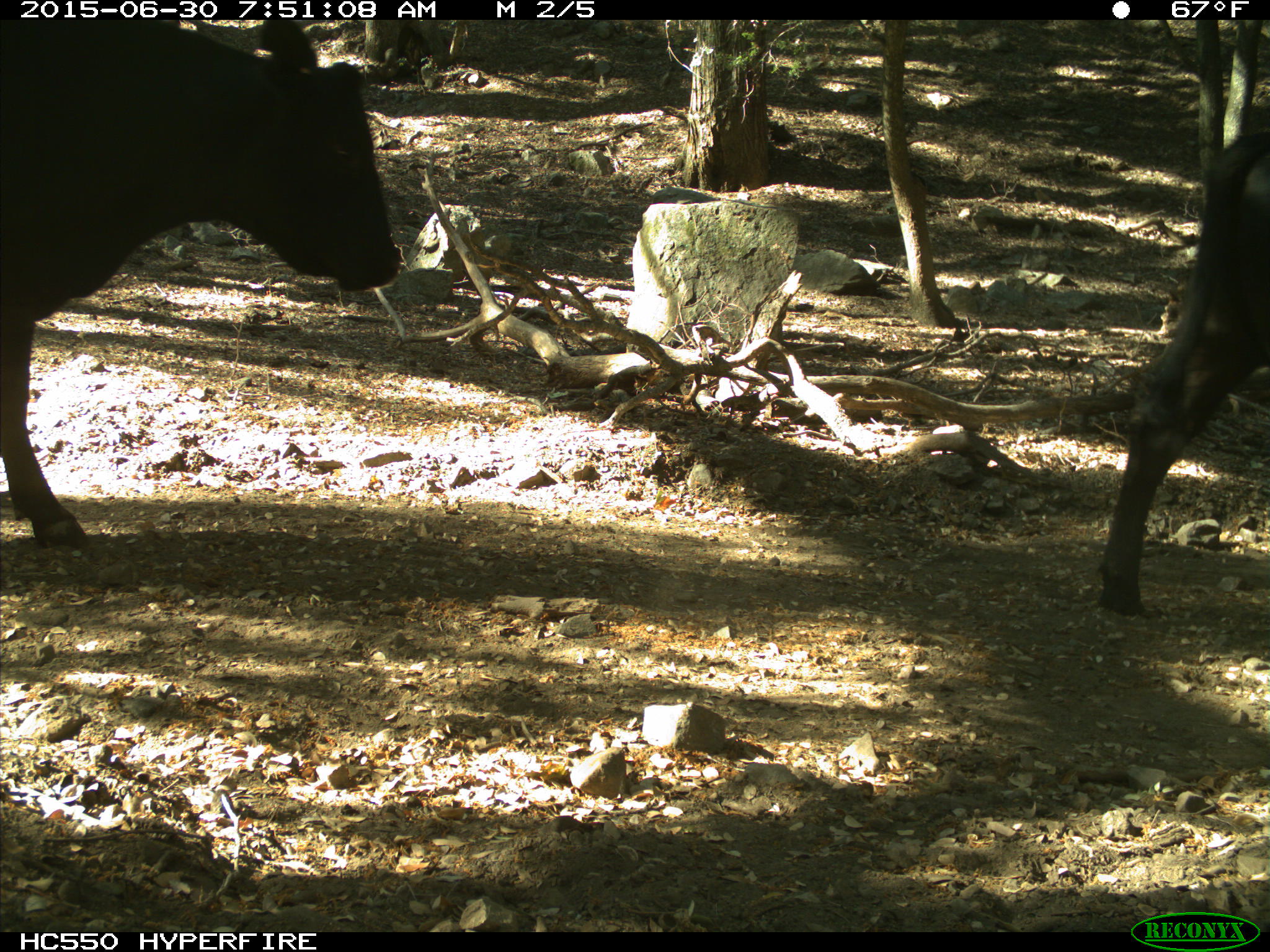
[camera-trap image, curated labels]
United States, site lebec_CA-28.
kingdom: Animalia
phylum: Chordata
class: Mammalia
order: Artiodactyla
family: Bovidae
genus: Bos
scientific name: Bos taurus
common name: domestic cow